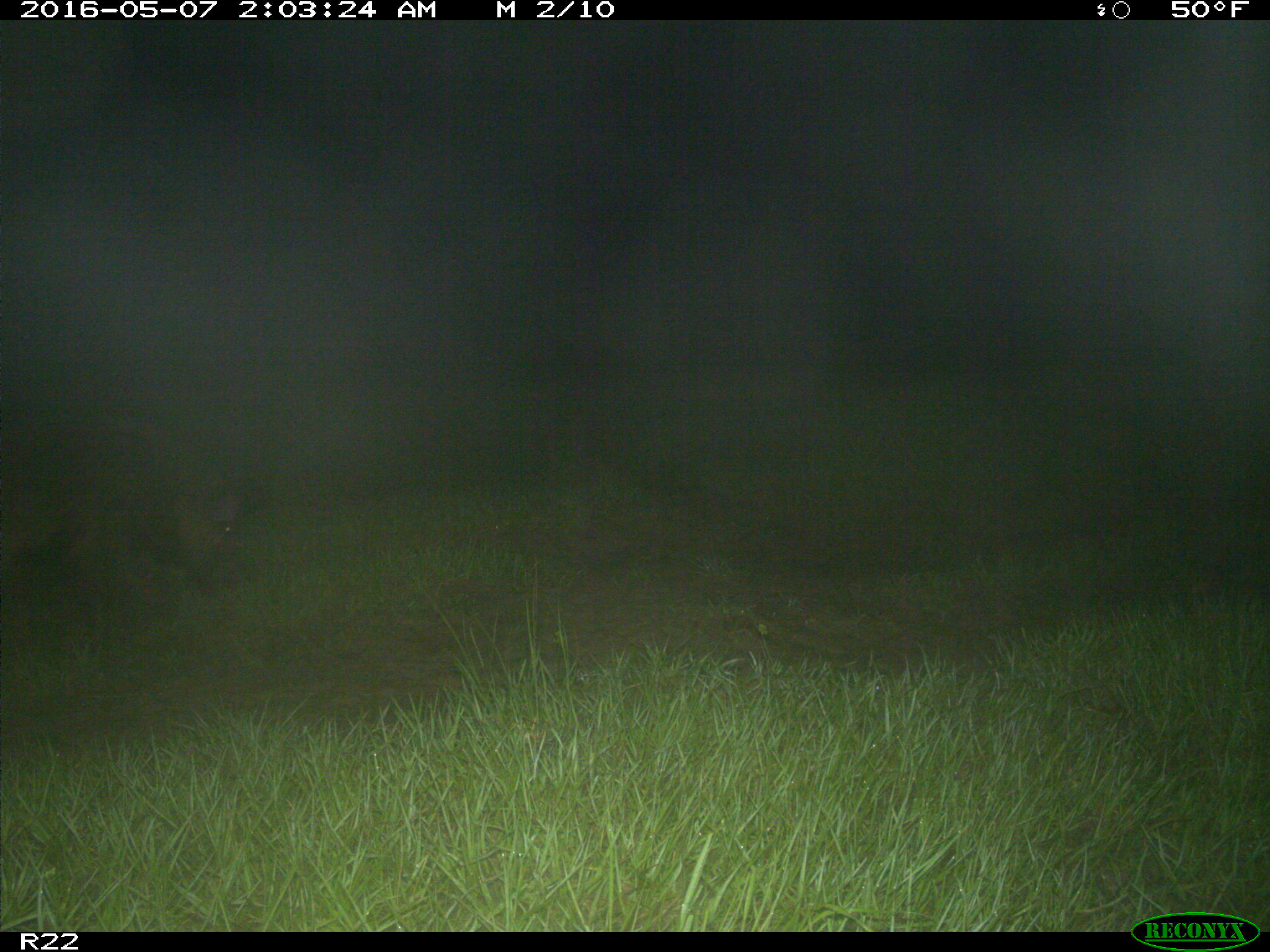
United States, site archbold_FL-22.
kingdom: Animalia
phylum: Chordata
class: Mammalia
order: Artiodactyla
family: Suidae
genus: Sus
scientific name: Sus scrofa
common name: wild boar